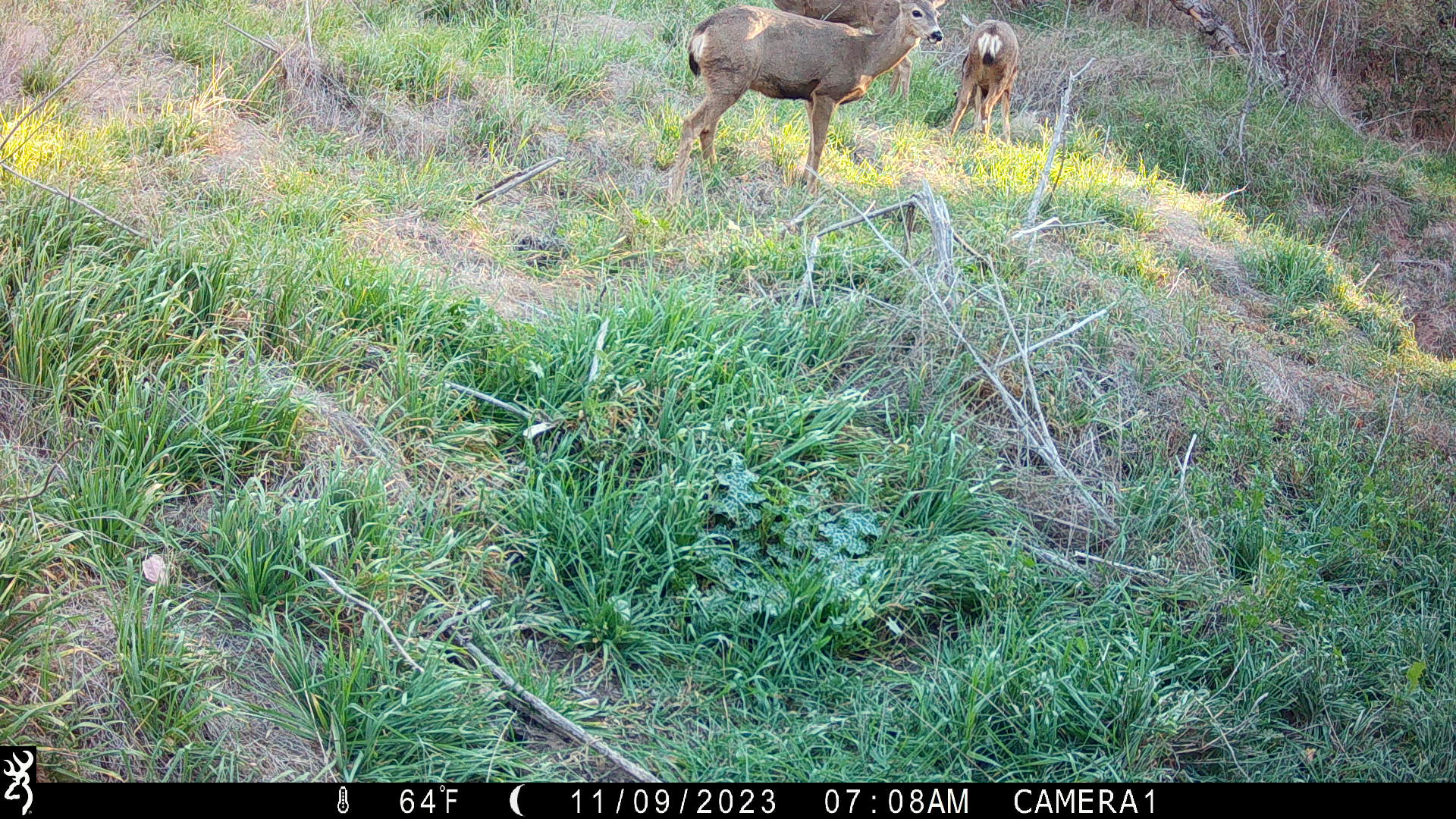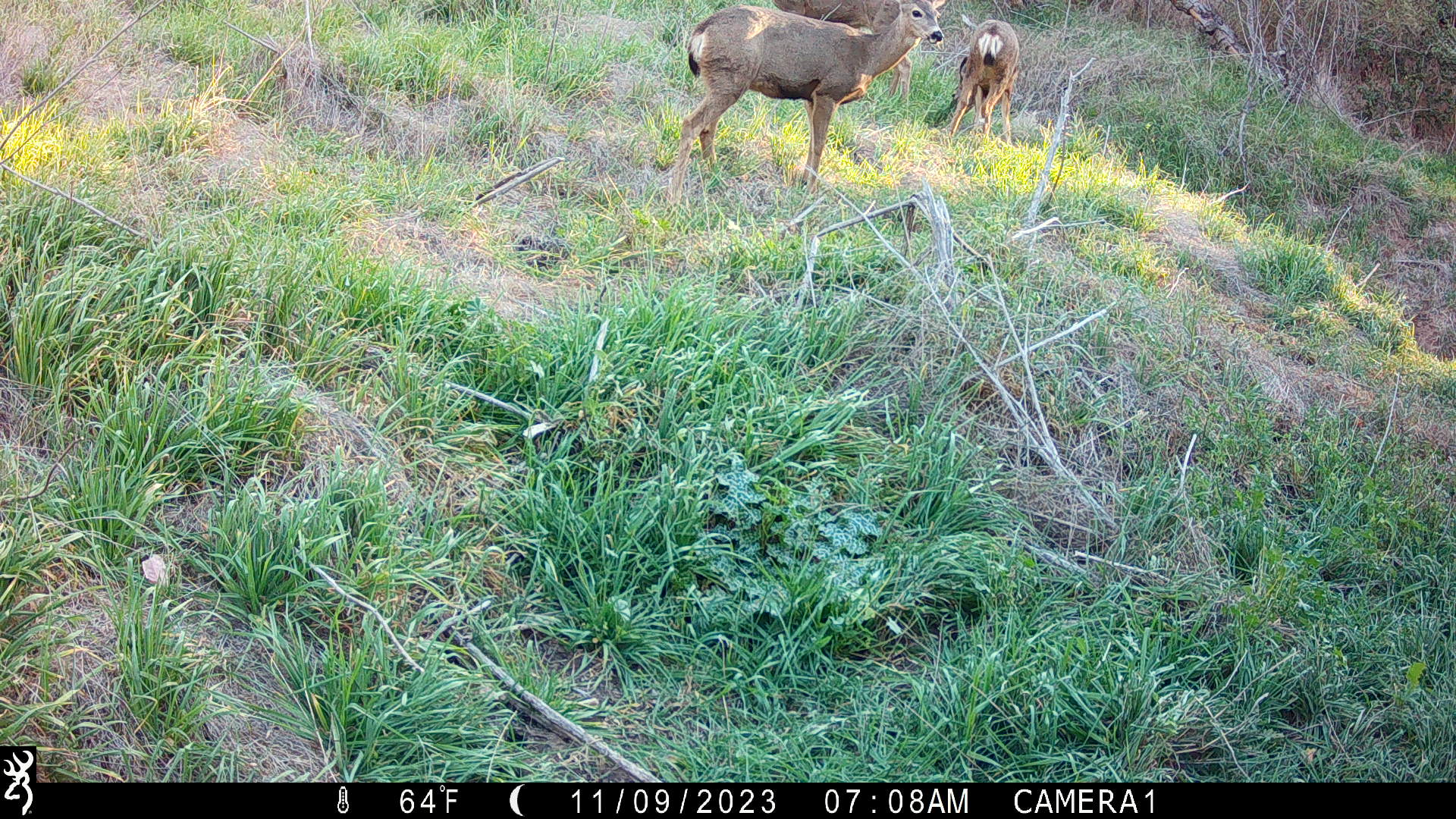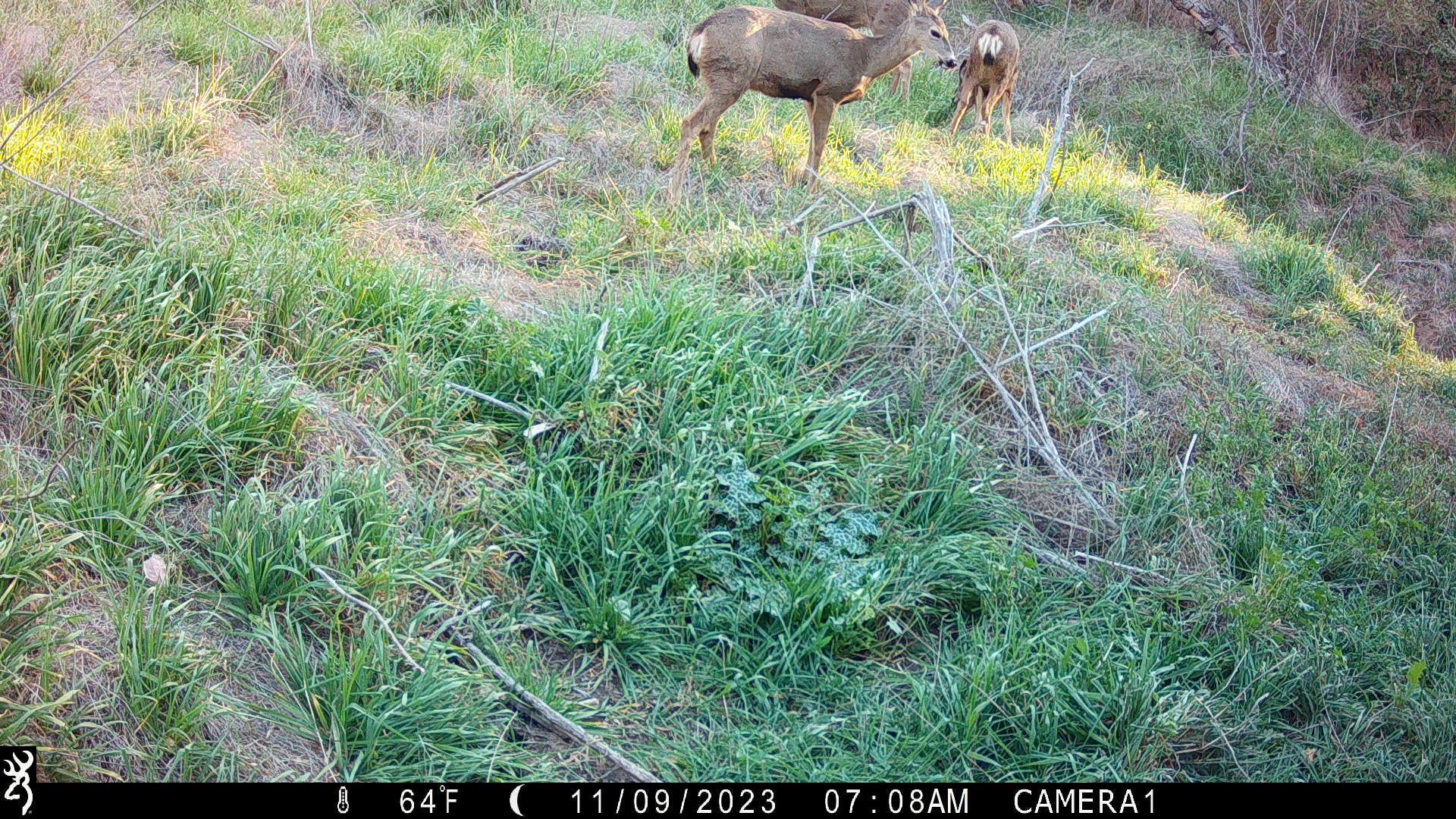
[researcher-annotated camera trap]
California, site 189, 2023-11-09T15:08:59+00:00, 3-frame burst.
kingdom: Animalia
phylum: Chordata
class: Mammalia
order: Artiodactyla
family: Cervidae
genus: Odocoileus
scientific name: Odocoileus hemionus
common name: mule deer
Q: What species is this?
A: Mule deer (Odocoileus hemionus).